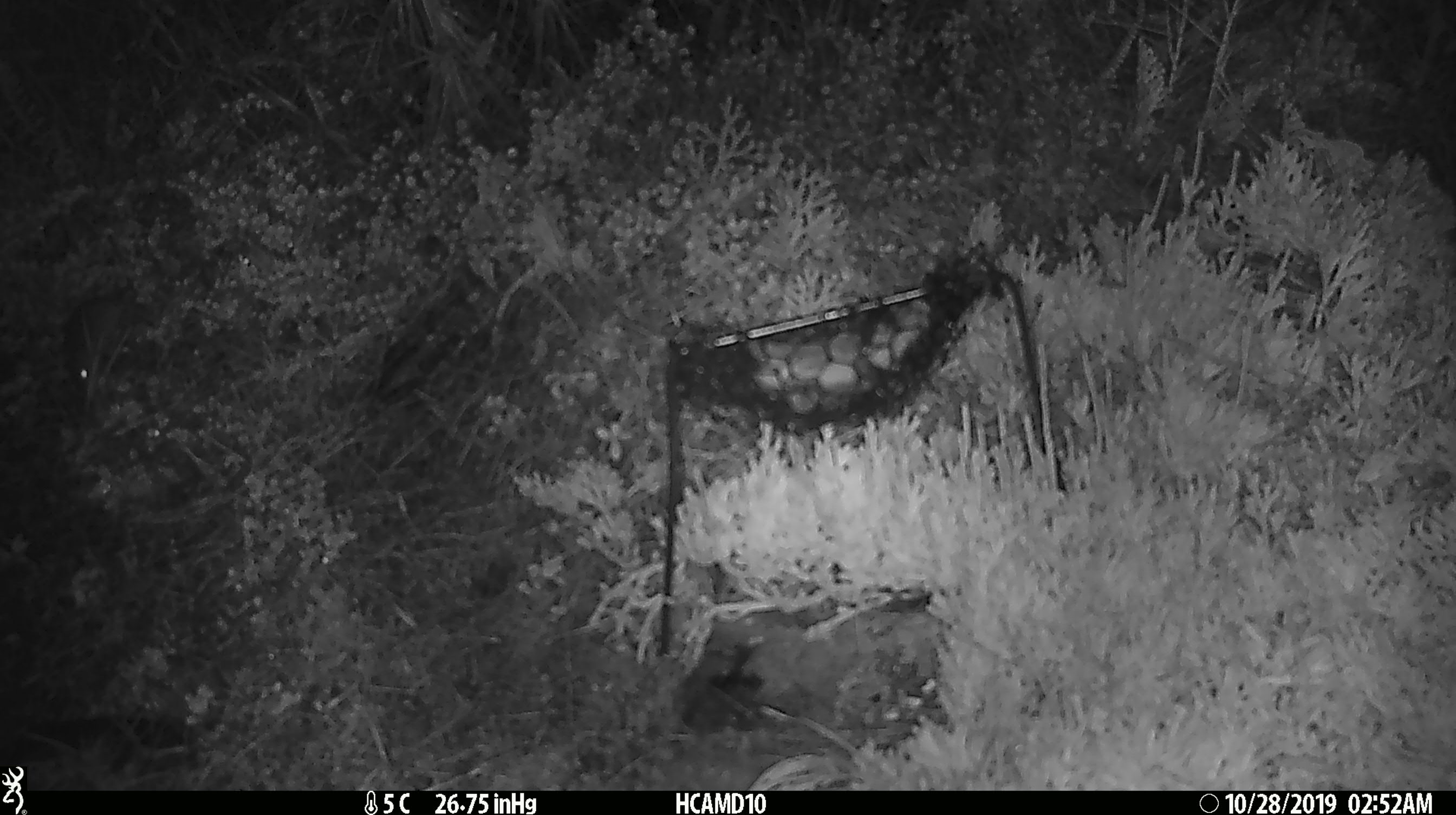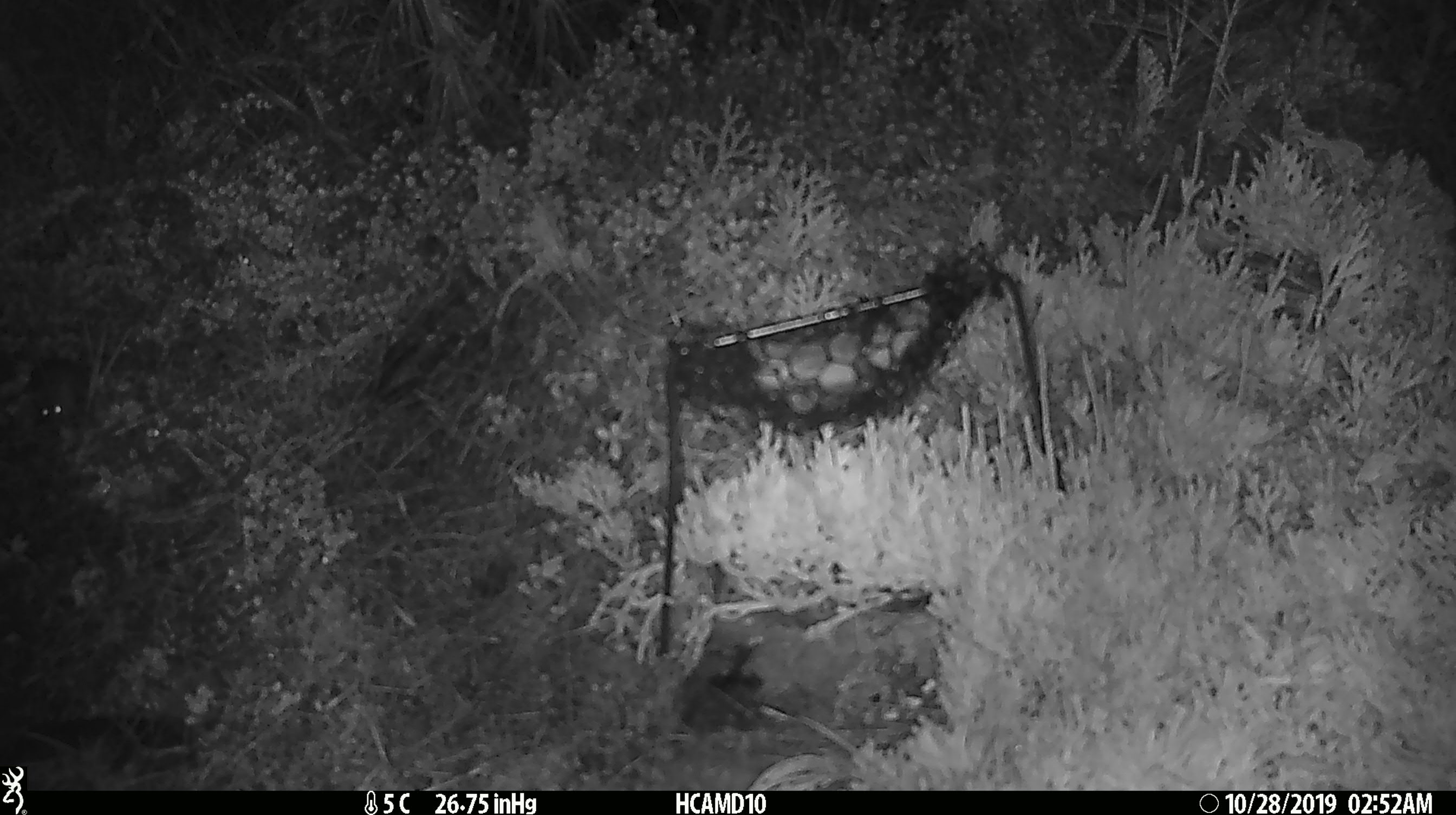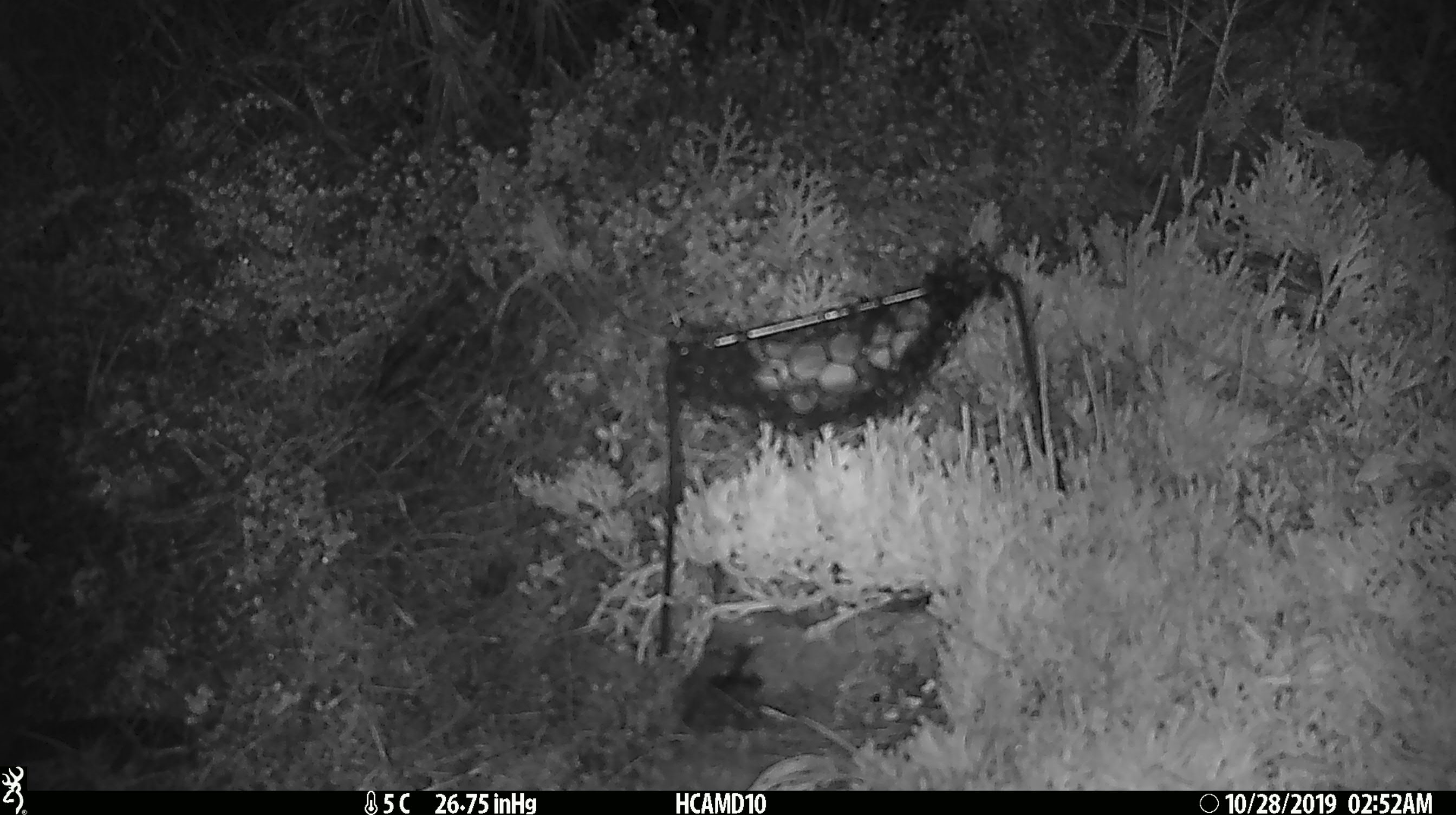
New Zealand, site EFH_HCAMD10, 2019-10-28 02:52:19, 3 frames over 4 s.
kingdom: Animalia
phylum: Chordata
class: Mammalia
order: Rodentia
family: Muridae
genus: Mus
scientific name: Mus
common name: mouse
Mouse (Mus).